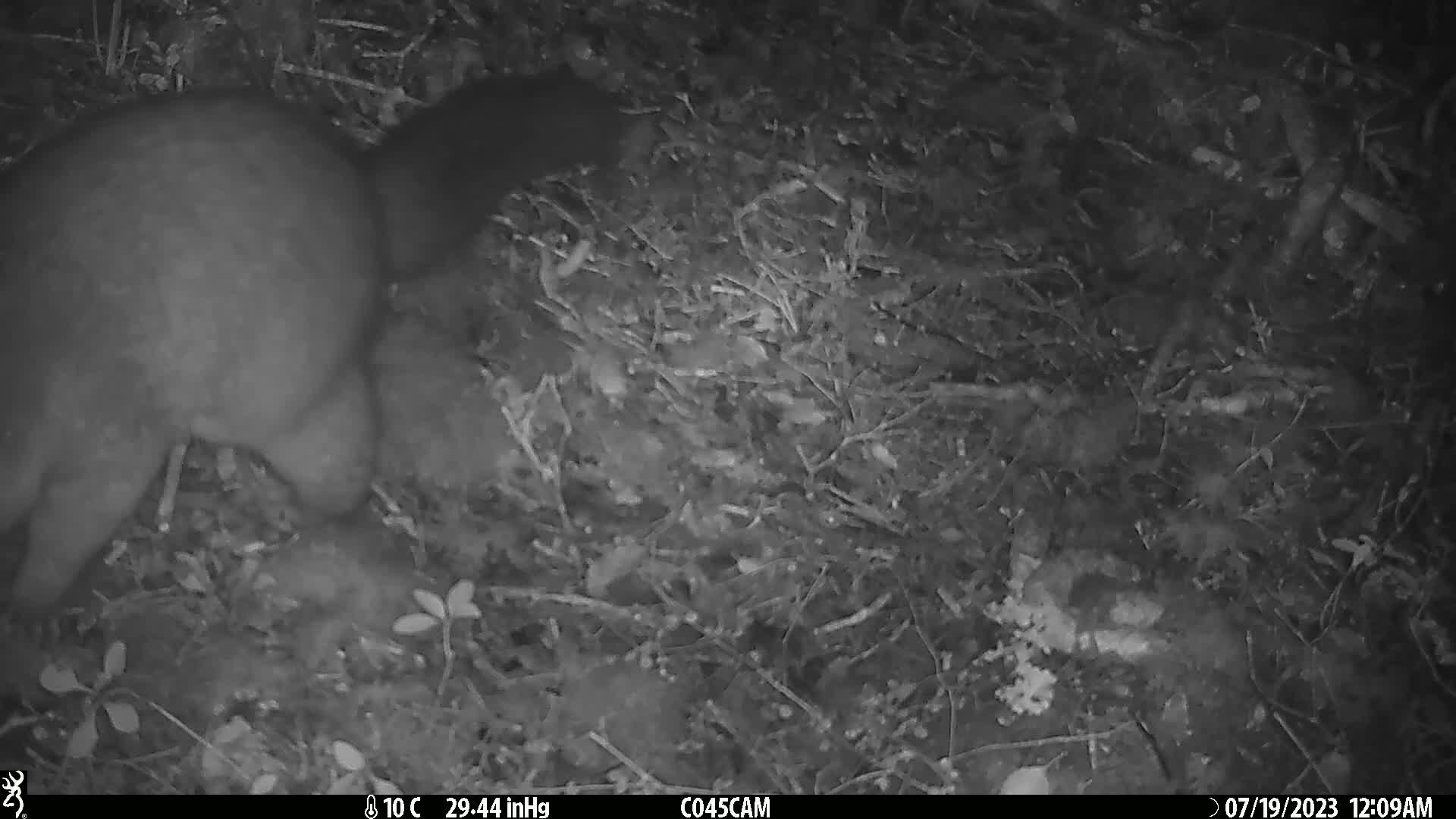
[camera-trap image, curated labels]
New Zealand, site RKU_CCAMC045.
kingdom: Animalia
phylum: Chordata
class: Mammalia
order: Diprotodontia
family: Phalangeridae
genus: Trichosurus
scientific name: Trichosurus vulpecula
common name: common brushtail possum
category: possum